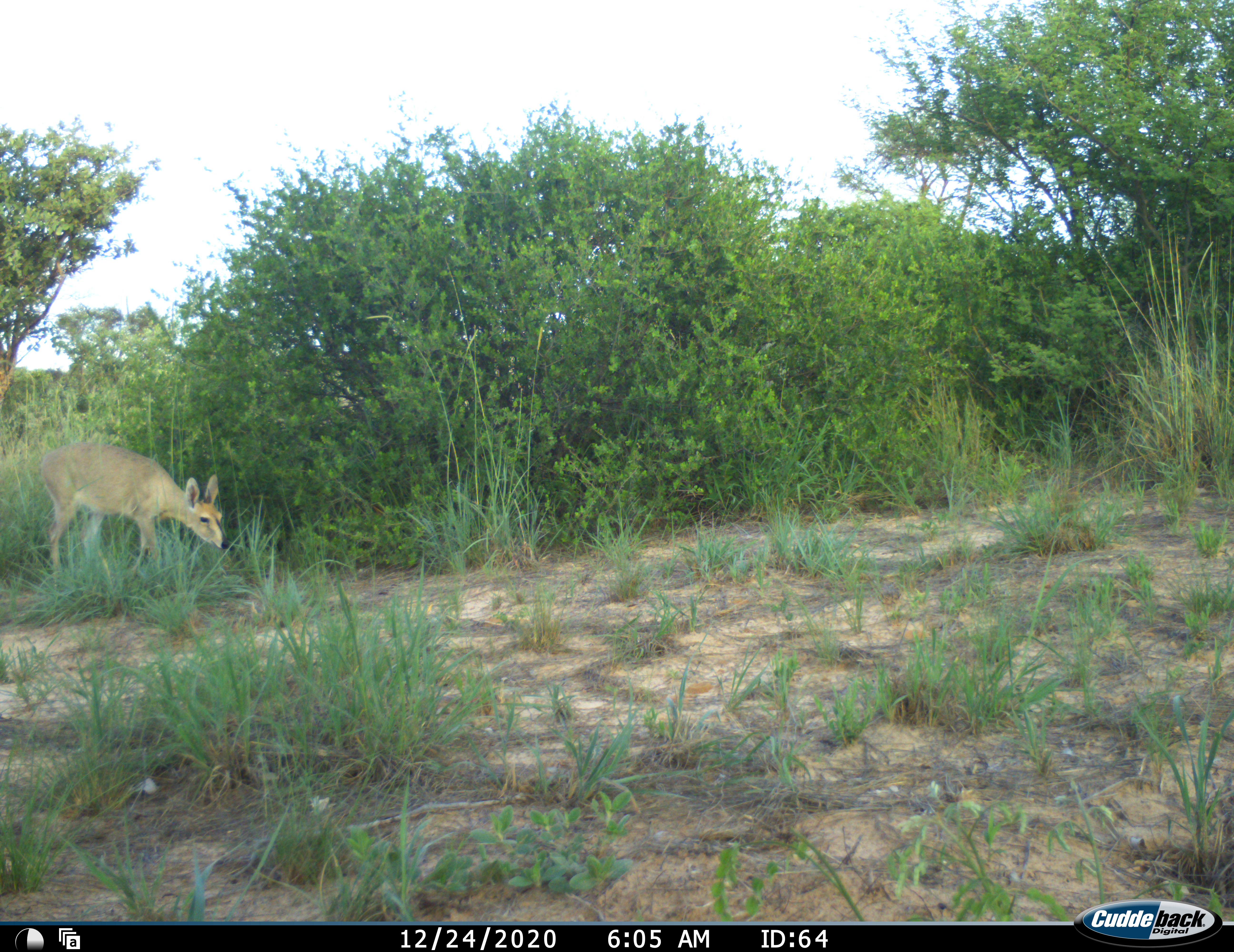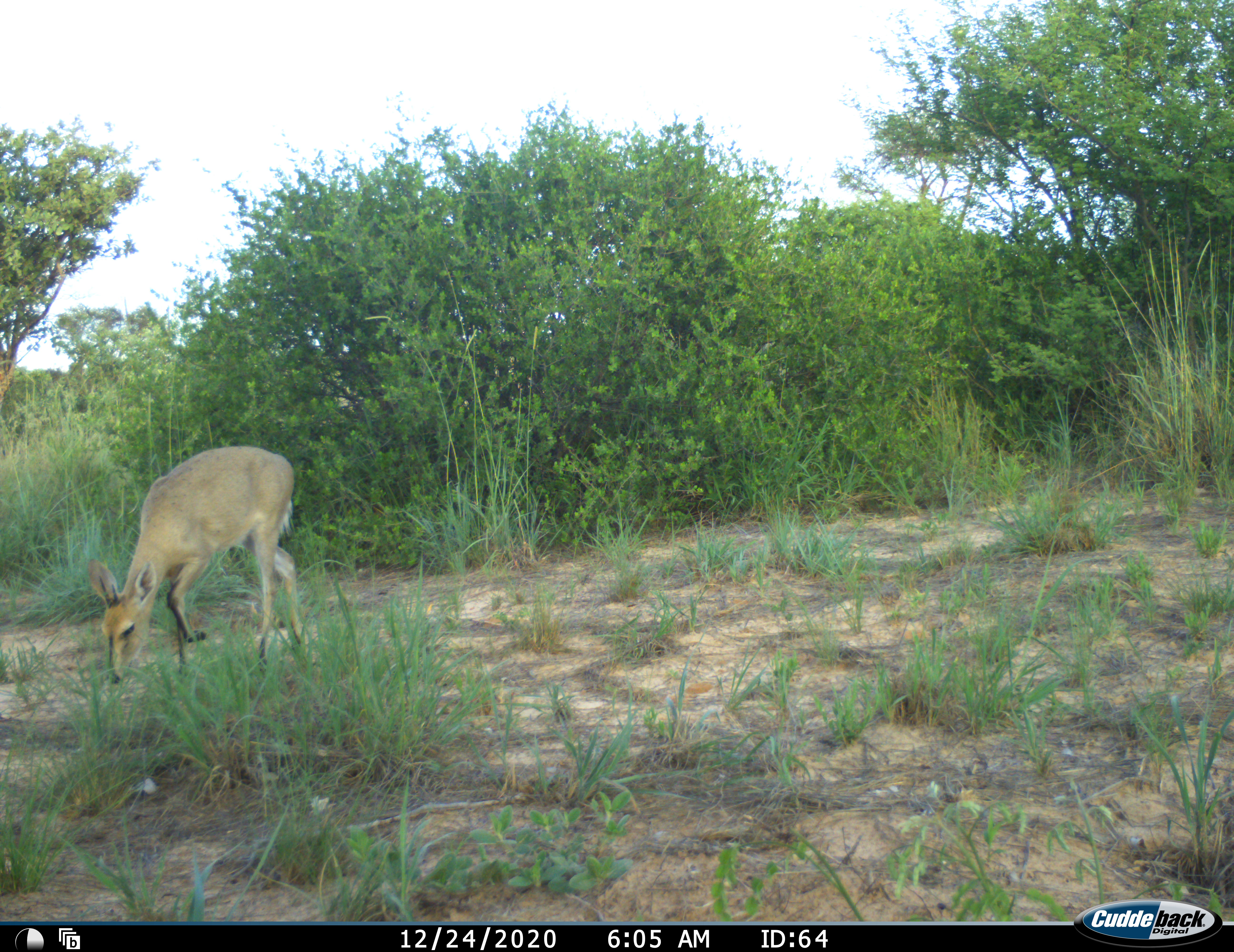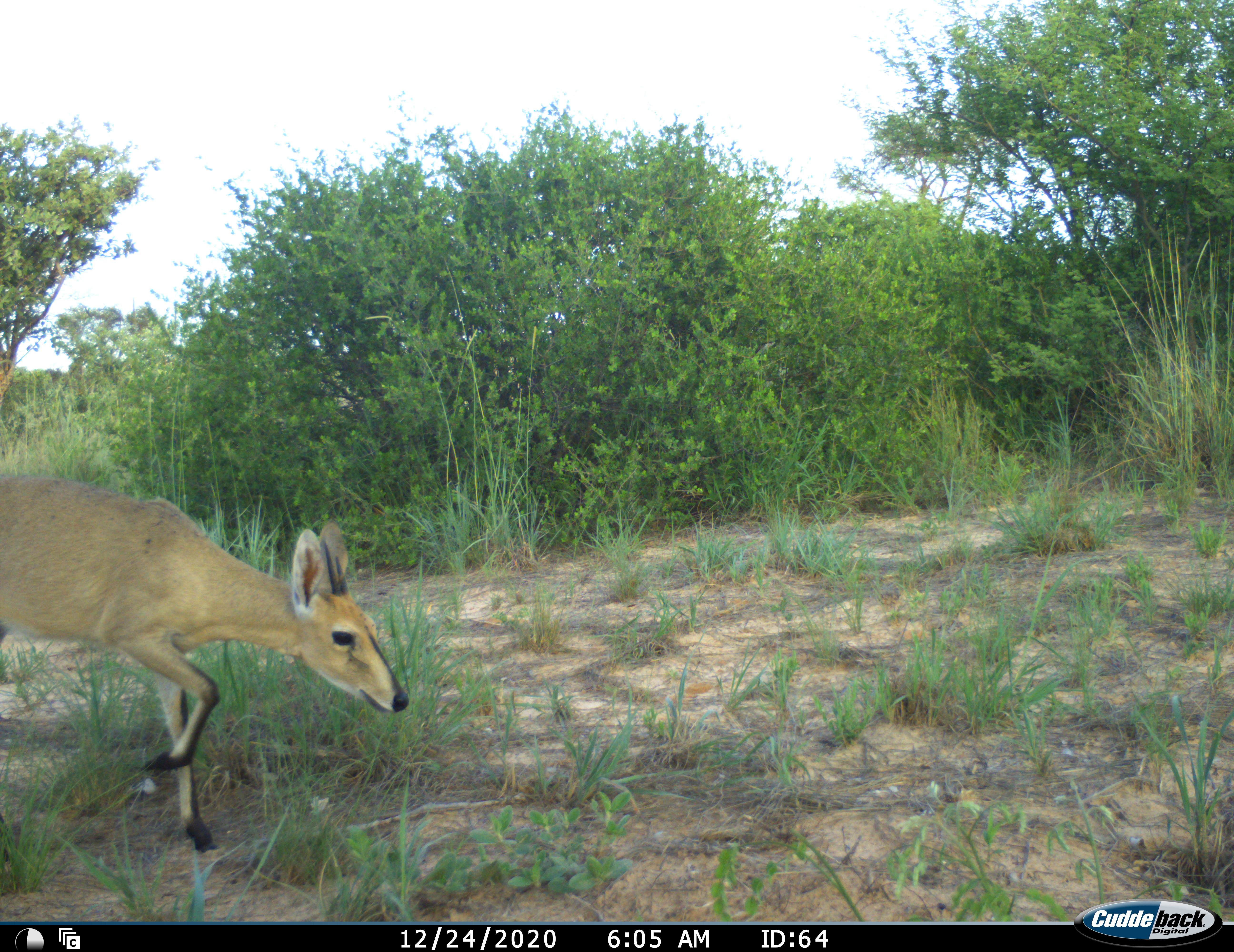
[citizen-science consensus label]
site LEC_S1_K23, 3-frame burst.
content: unidentified animal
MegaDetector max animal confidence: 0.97